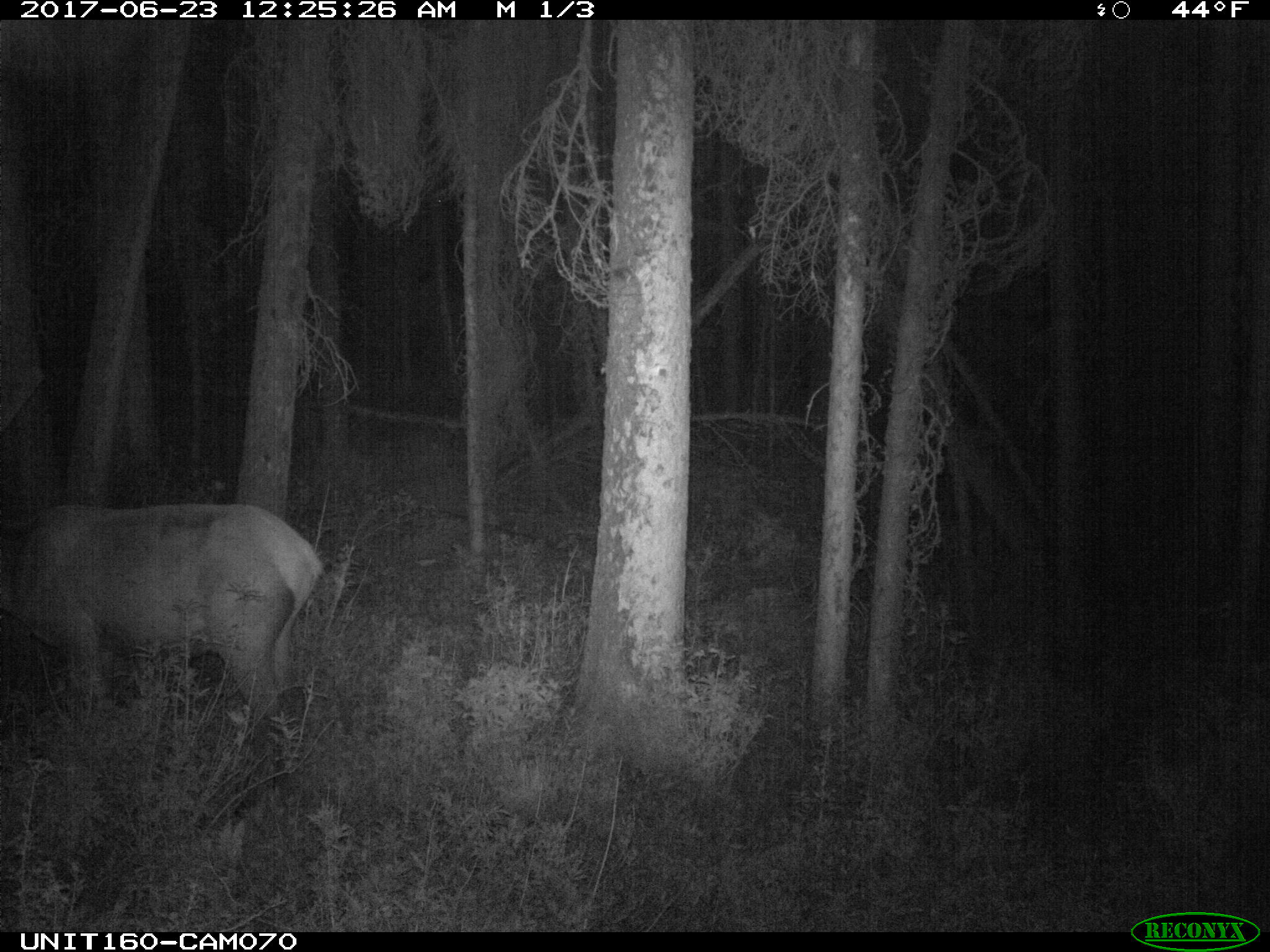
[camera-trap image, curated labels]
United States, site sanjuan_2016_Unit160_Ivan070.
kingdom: Animalia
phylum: Chordata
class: Mammalia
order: Artiodactyla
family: Cervidae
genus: Cervus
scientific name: Cervus elaphus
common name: red deer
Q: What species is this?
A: Cervus elaphus (red deer).